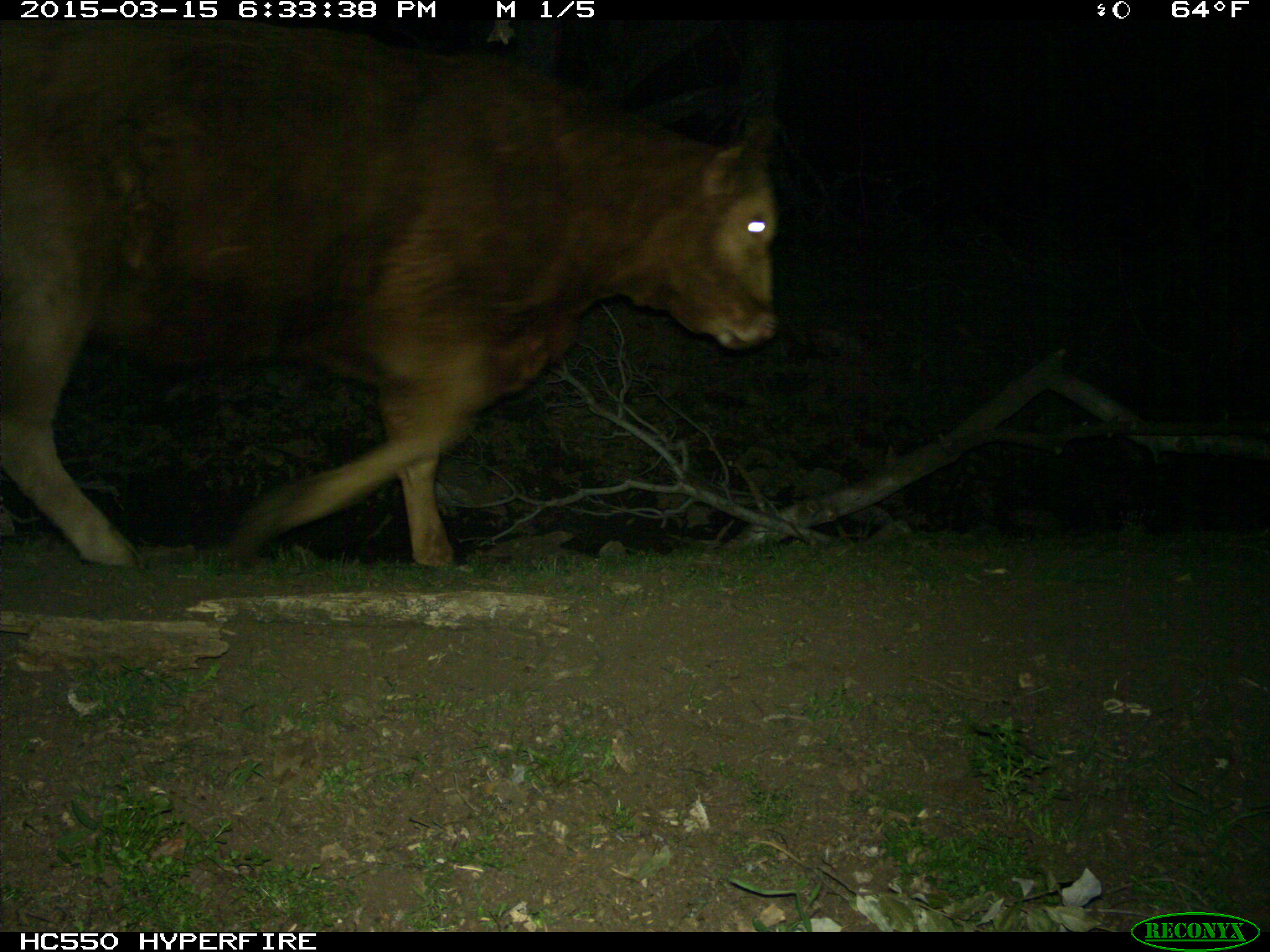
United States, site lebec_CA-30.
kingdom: Animalia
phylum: Chordata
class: Mammalia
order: Artiodactyla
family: Bovidae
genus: Bos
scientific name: Bos taurus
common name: domestic cow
Bos taurus (domestic cow).